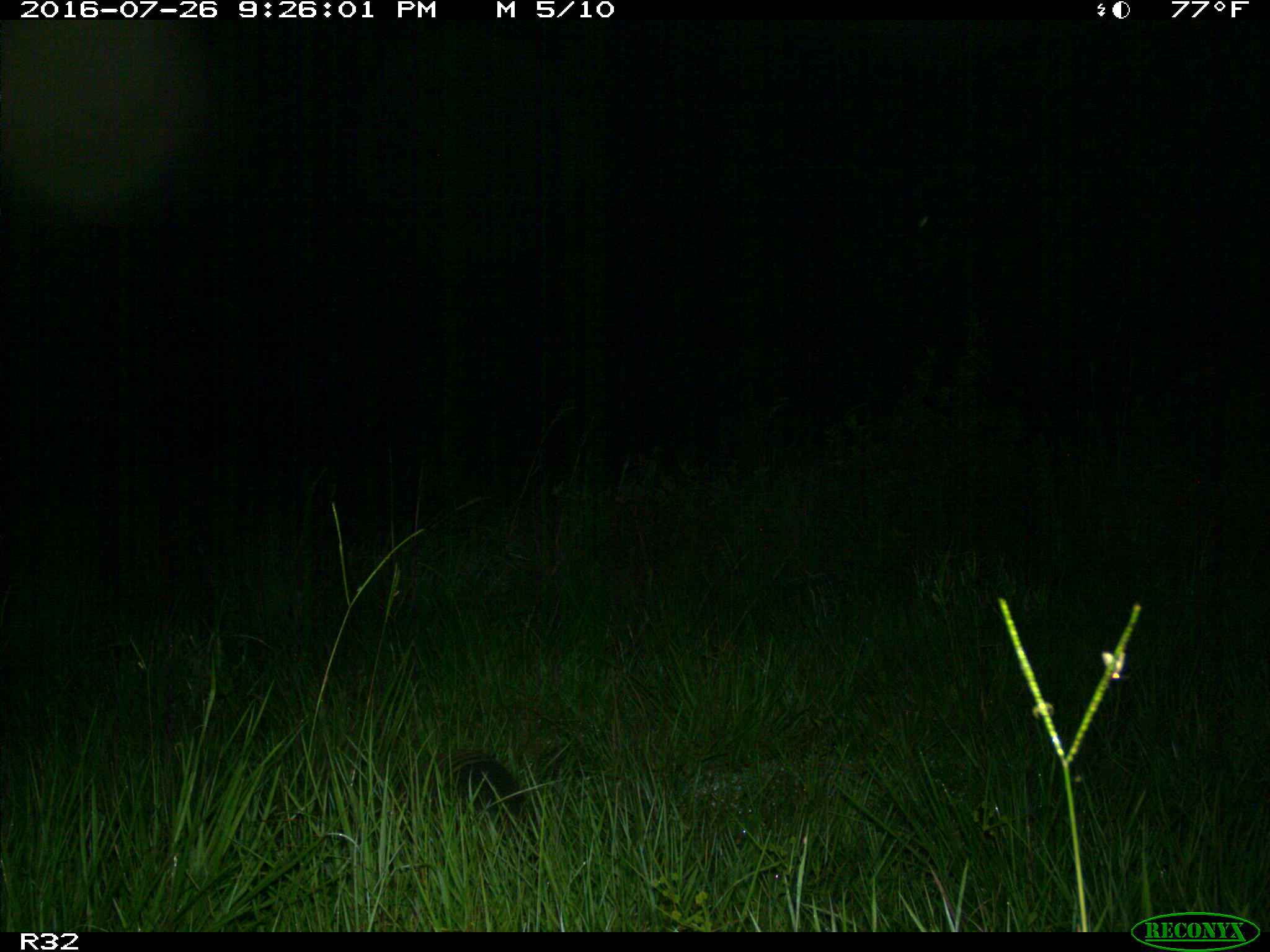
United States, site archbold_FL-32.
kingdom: Animalia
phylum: Chordata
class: Mammalia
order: Cingulata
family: Dasypodidae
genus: Dasypus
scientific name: Dasypus novemcinctus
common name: nine-banded armadillo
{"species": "Dasypus novemcinctus (nine-banded armadillo)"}